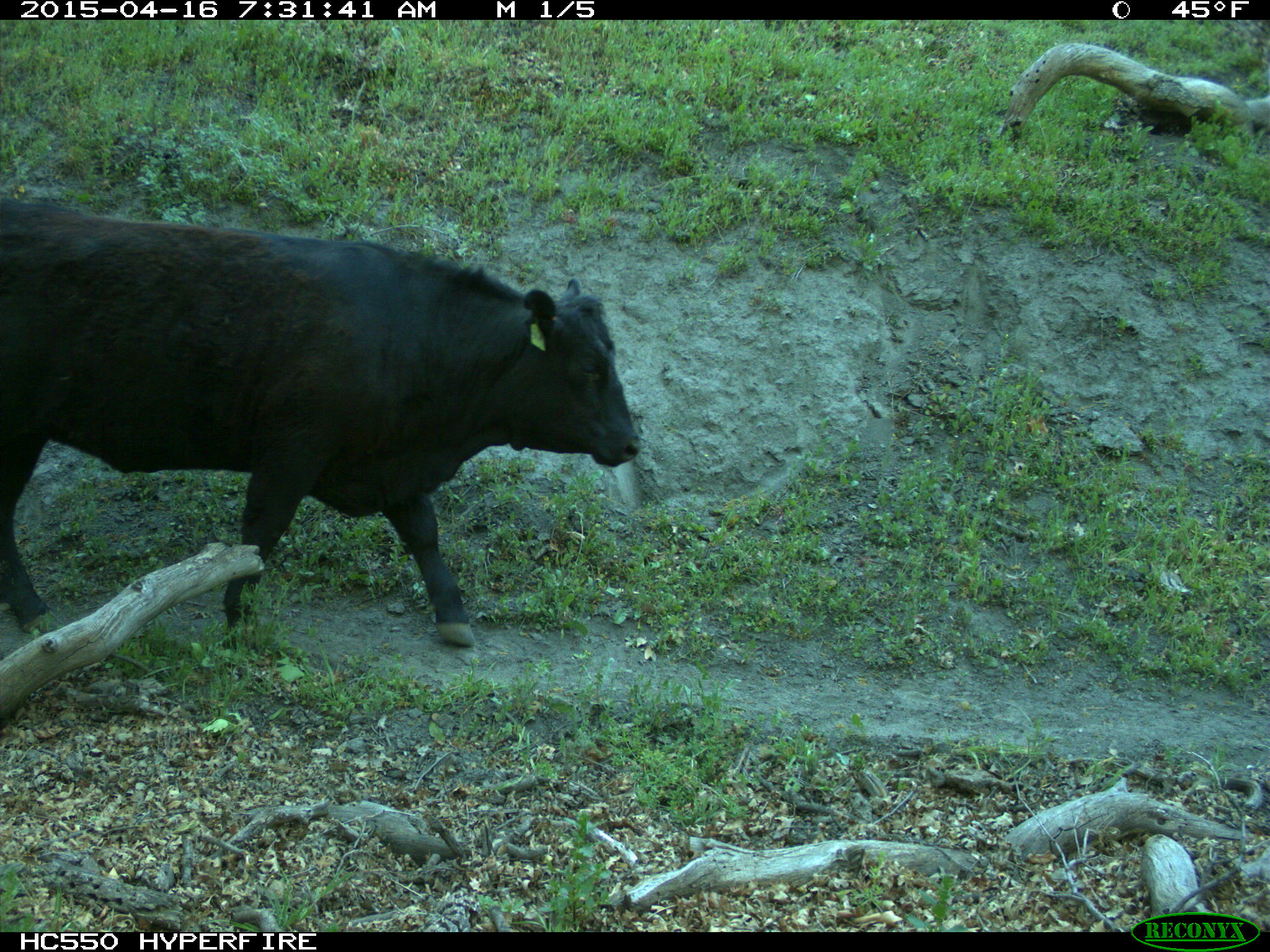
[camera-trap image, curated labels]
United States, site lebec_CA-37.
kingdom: Animalia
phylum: Chordata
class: Mammalia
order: Artiodactyla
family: Bovidae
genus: Bos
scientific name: Bos taurus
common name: domestic cow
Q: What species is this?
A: Bos taurus (domestic cow).